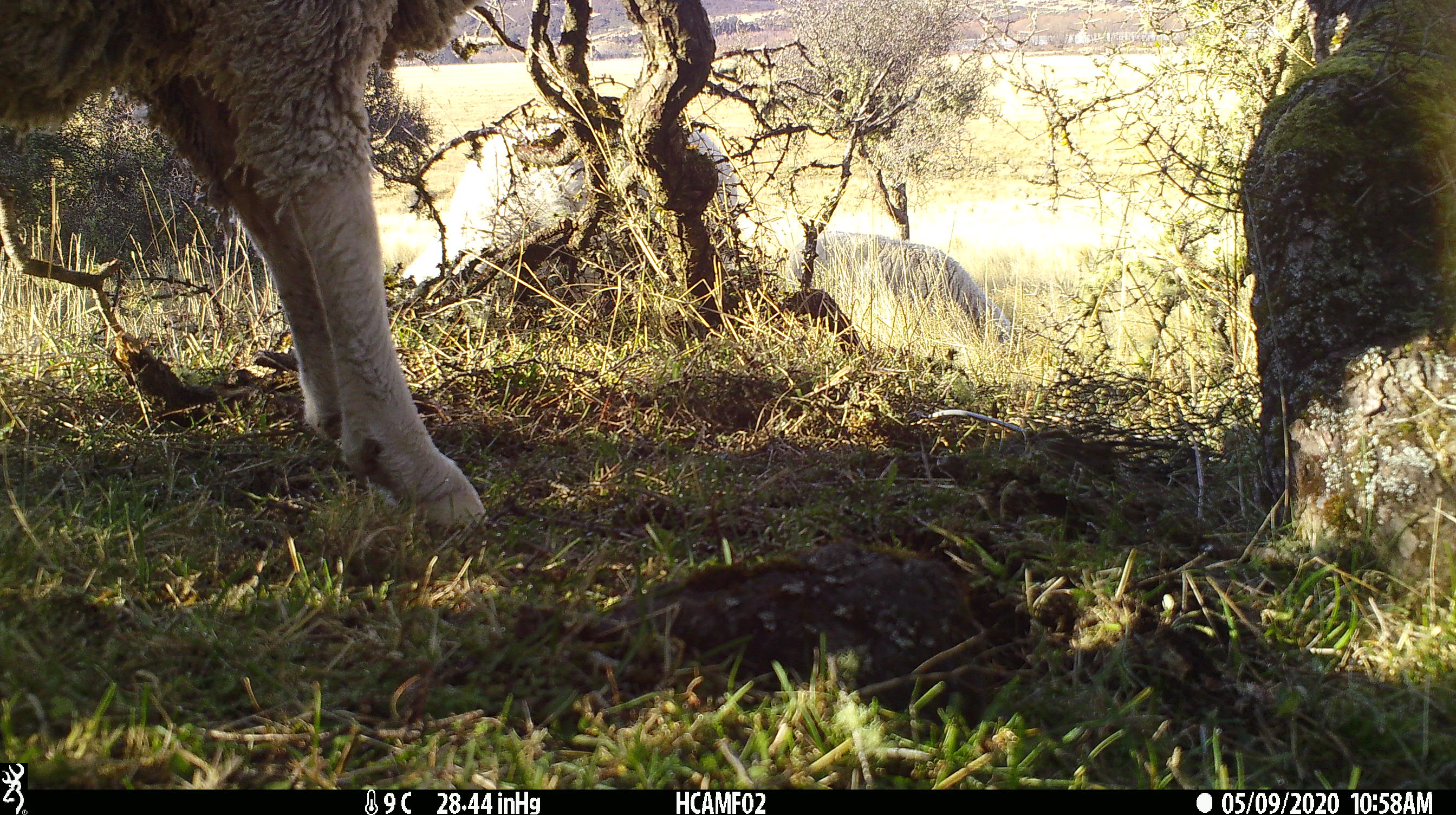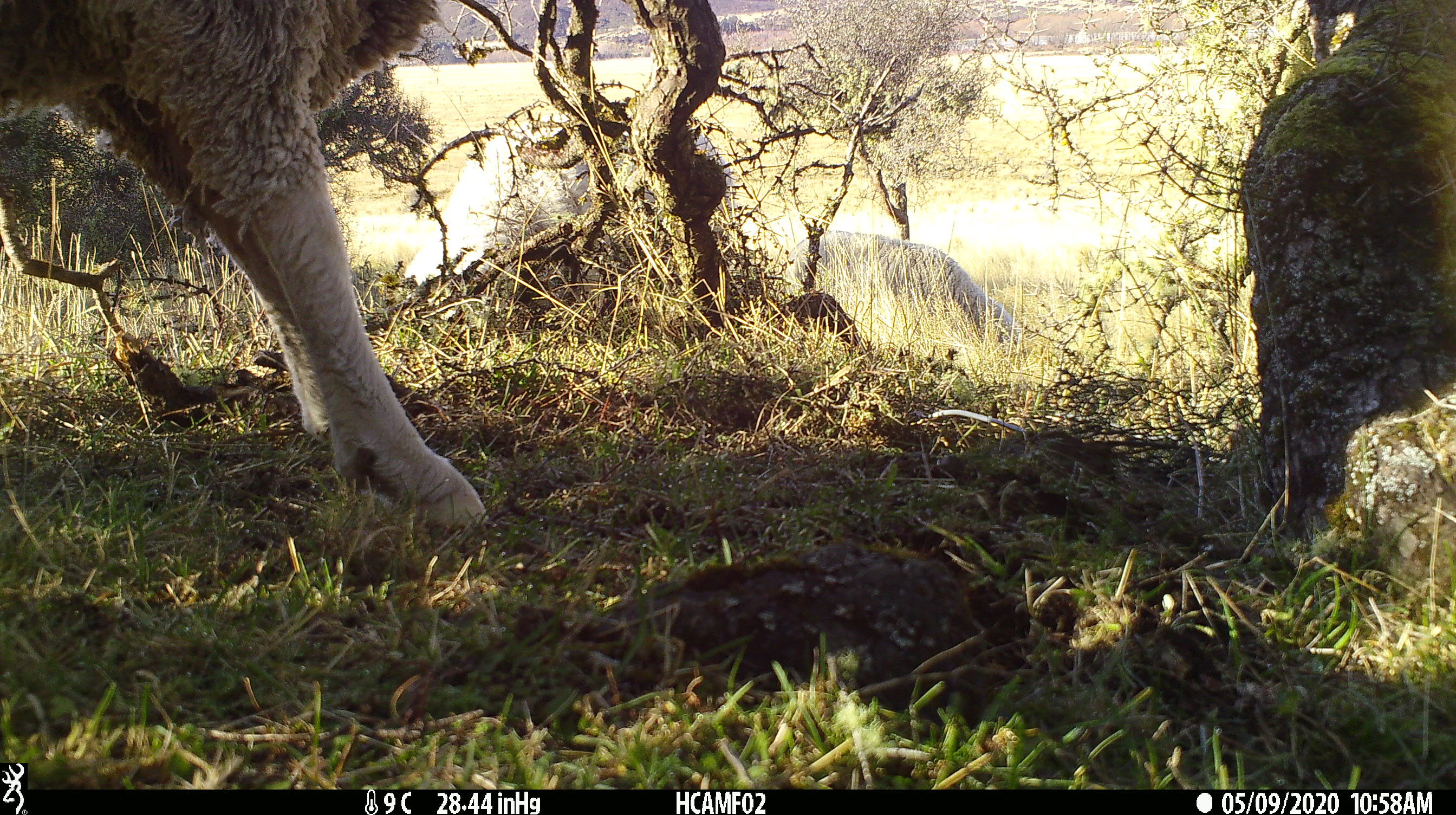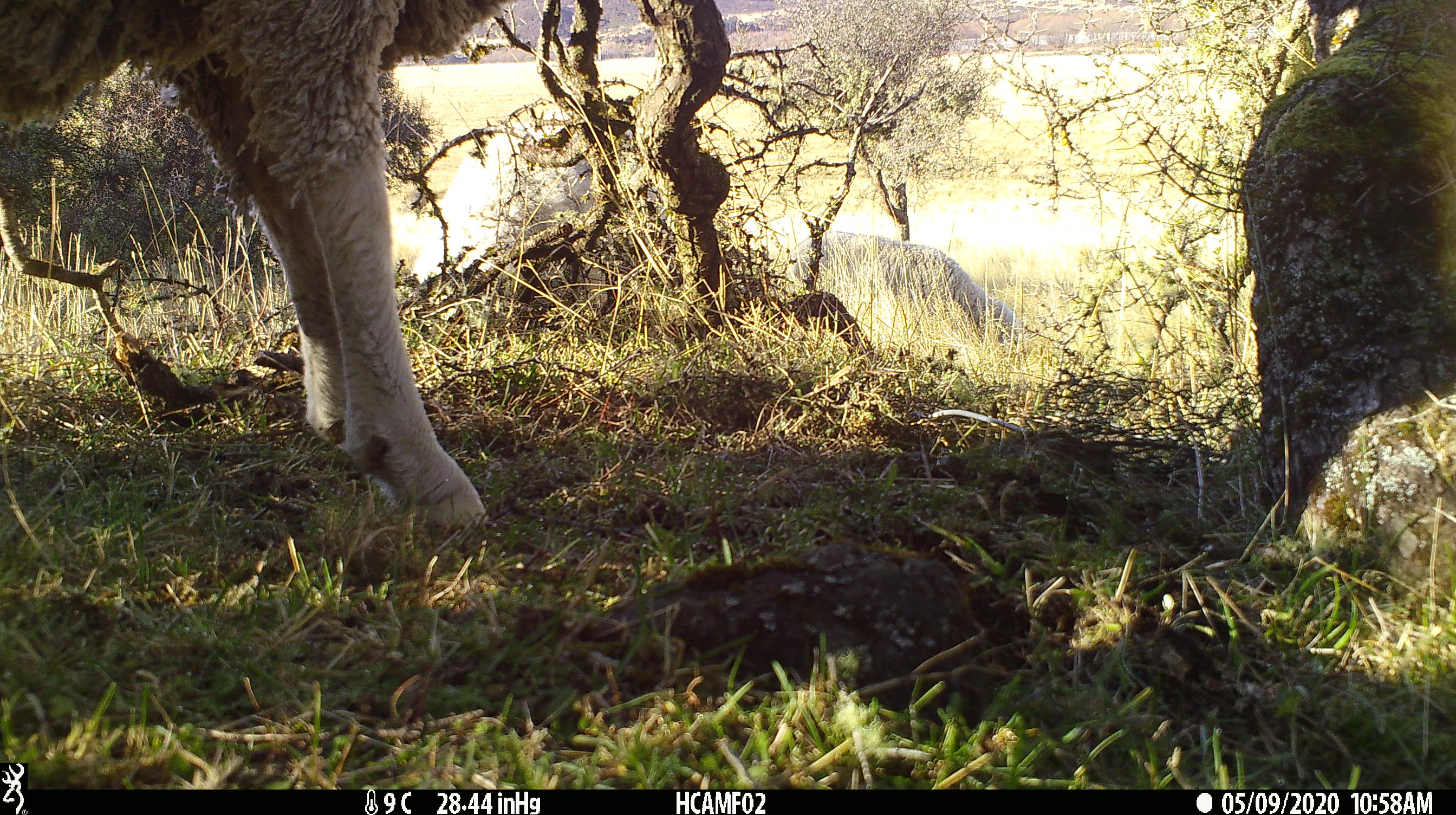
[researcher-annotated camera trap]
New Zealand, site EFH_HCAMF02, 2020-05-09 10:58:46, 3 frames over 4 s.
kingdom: Animalia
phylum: Chordata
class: Mammalia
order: Artiodactyla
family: Bovidae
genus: Ovis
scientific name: Ovis aries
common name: domestic sheep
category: sheep